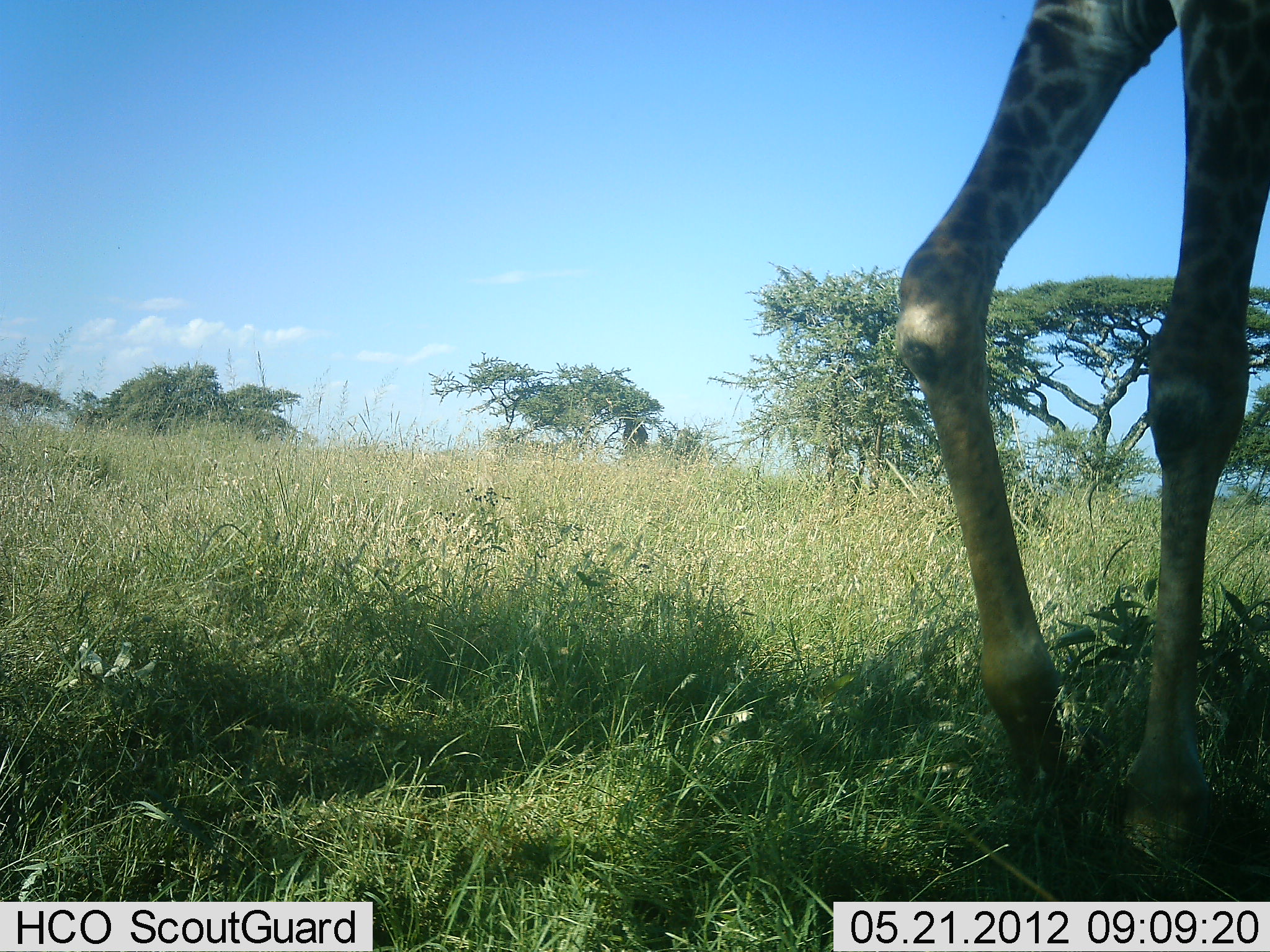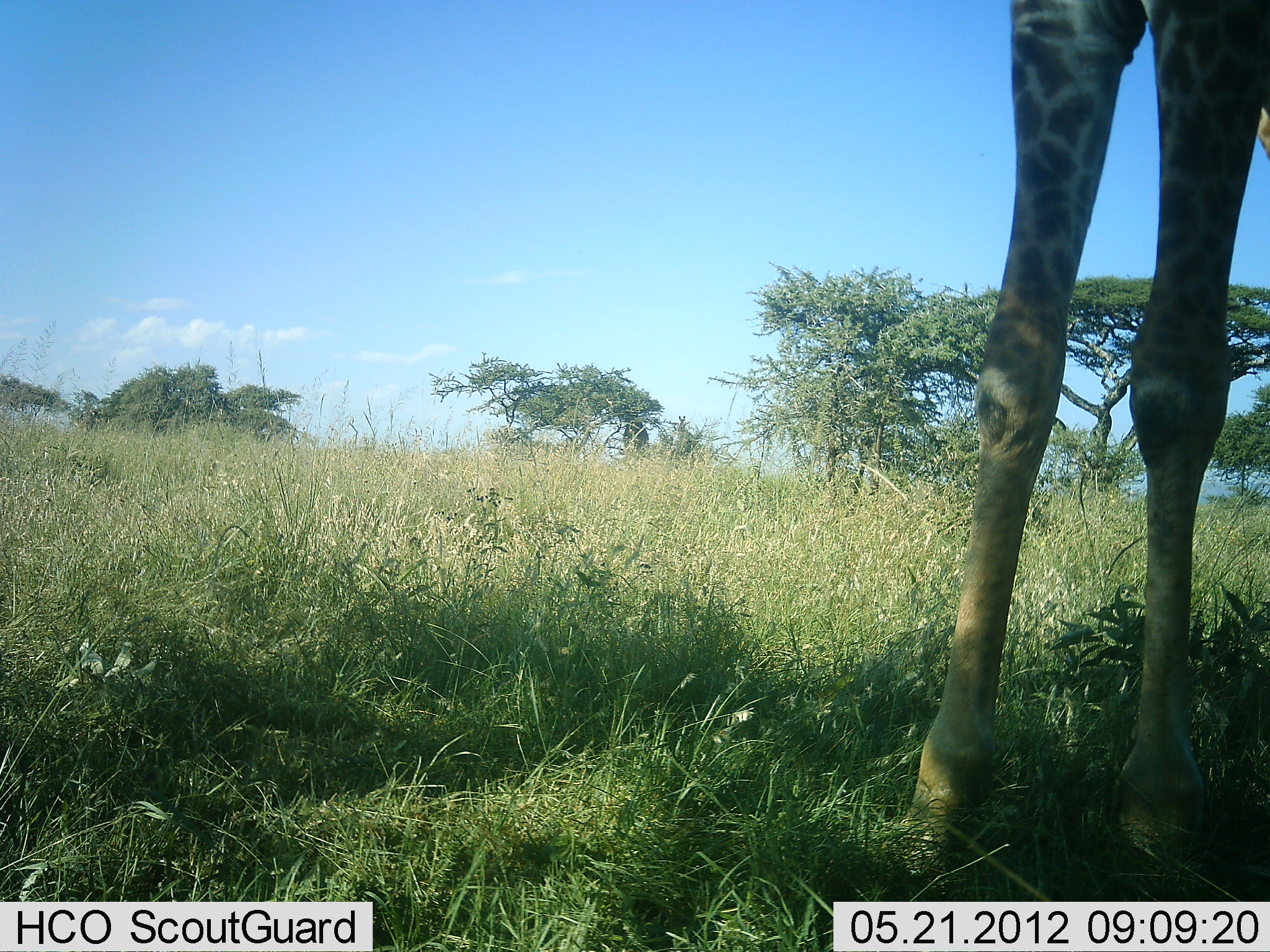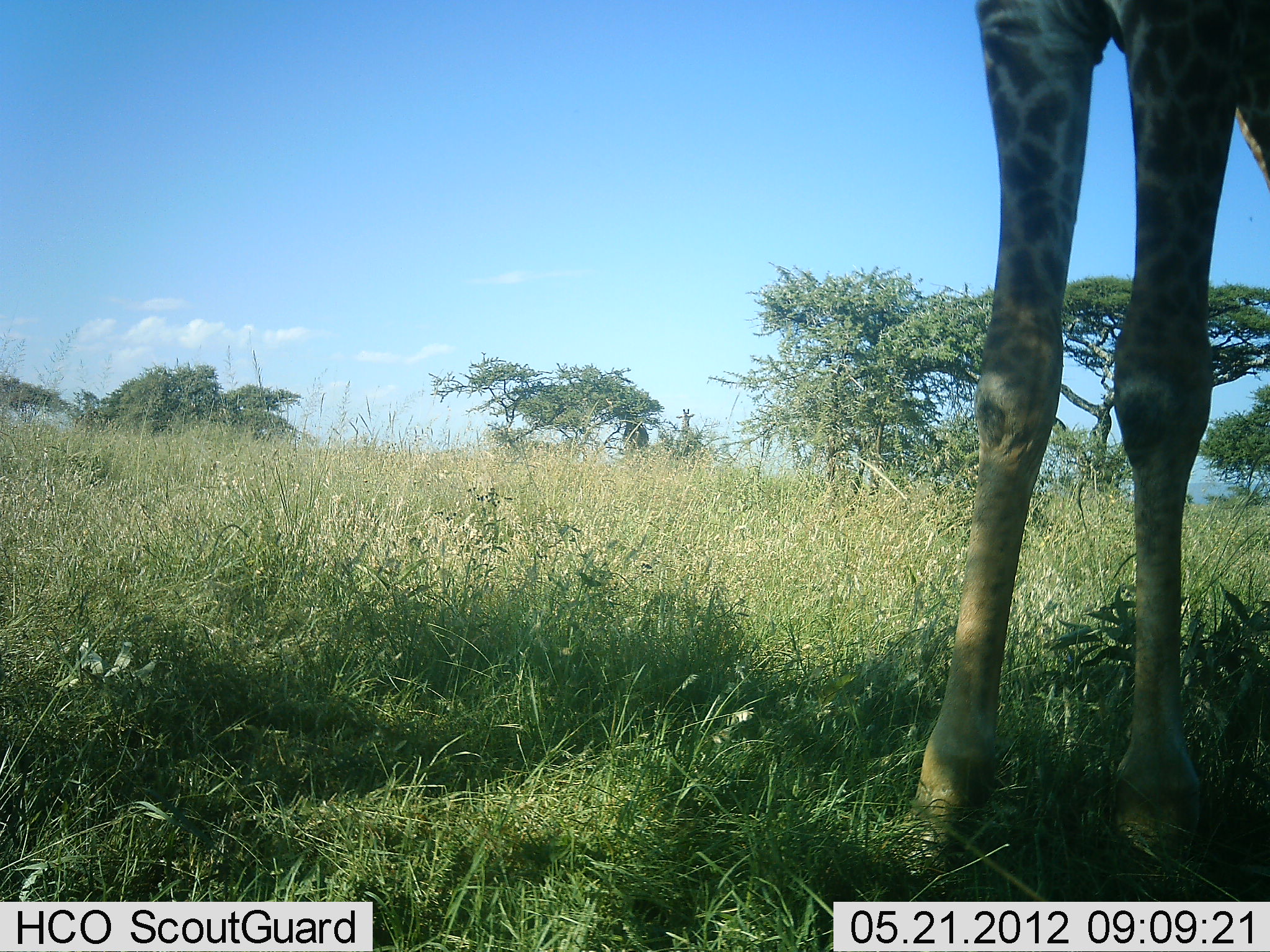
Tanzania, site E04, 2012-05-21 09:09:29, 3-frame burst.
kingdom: Animalia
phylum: Chordata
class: Mammalia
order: Artiodactyla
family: Giraffidae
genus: Giraffa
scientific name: Giraffa camelopardalis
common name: giraffe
Giraffe (Giraffa camelopardalis), count 1. Behavior (volunteer vote fractions): standing 100%, resting 0%, moving 0%, interacting 0%. Young present (vote fraction): 0%. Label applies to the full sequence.